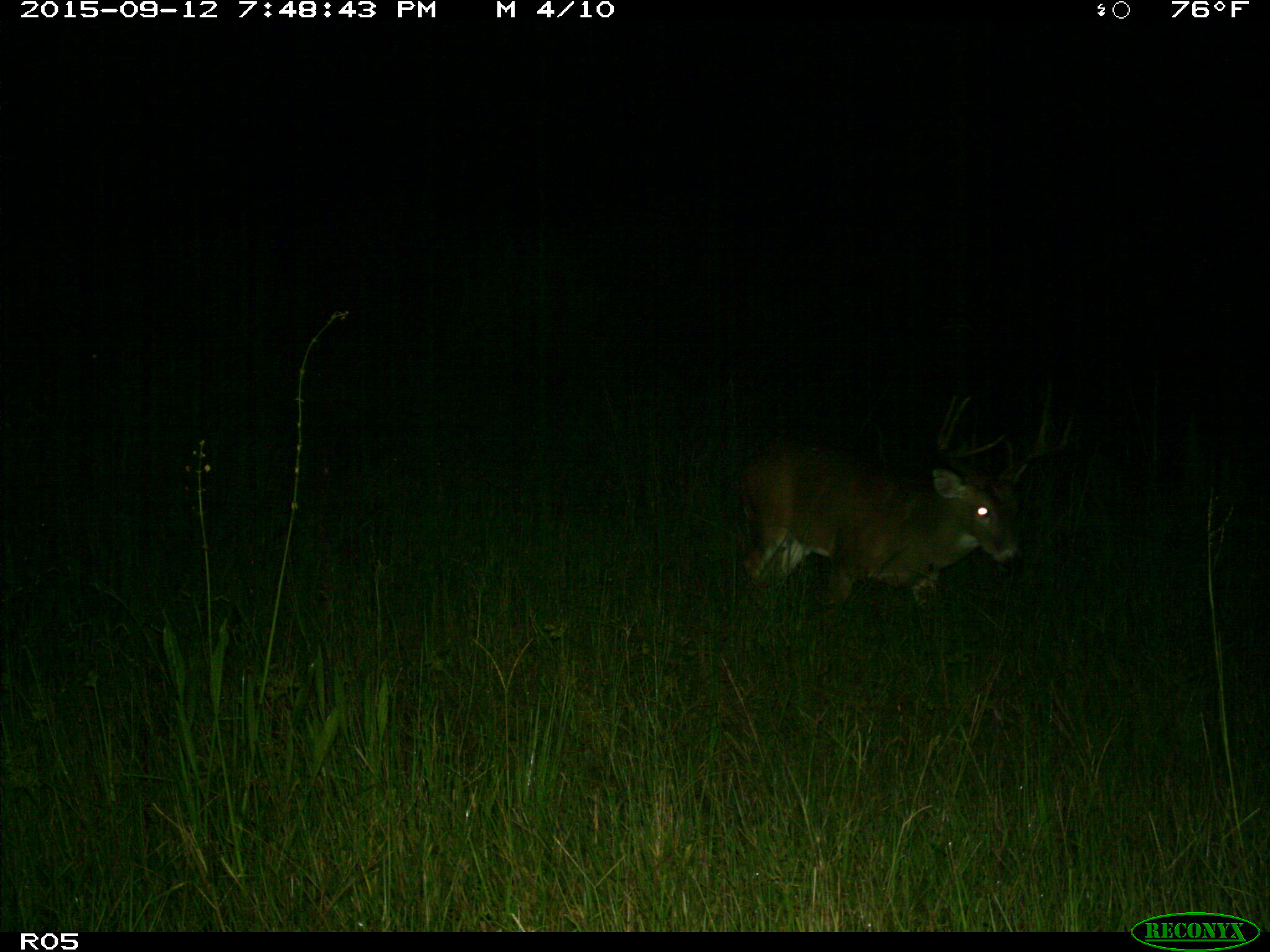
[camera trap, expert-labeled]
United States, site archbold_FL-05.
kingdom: Animalia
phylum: Chordata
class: Mammalia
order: Artiodactyla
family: Cervidae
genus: Odocoileus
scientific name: Odocoileus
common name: deer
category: unidentified deer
Unidentified deer (deer) (Odocoileus).